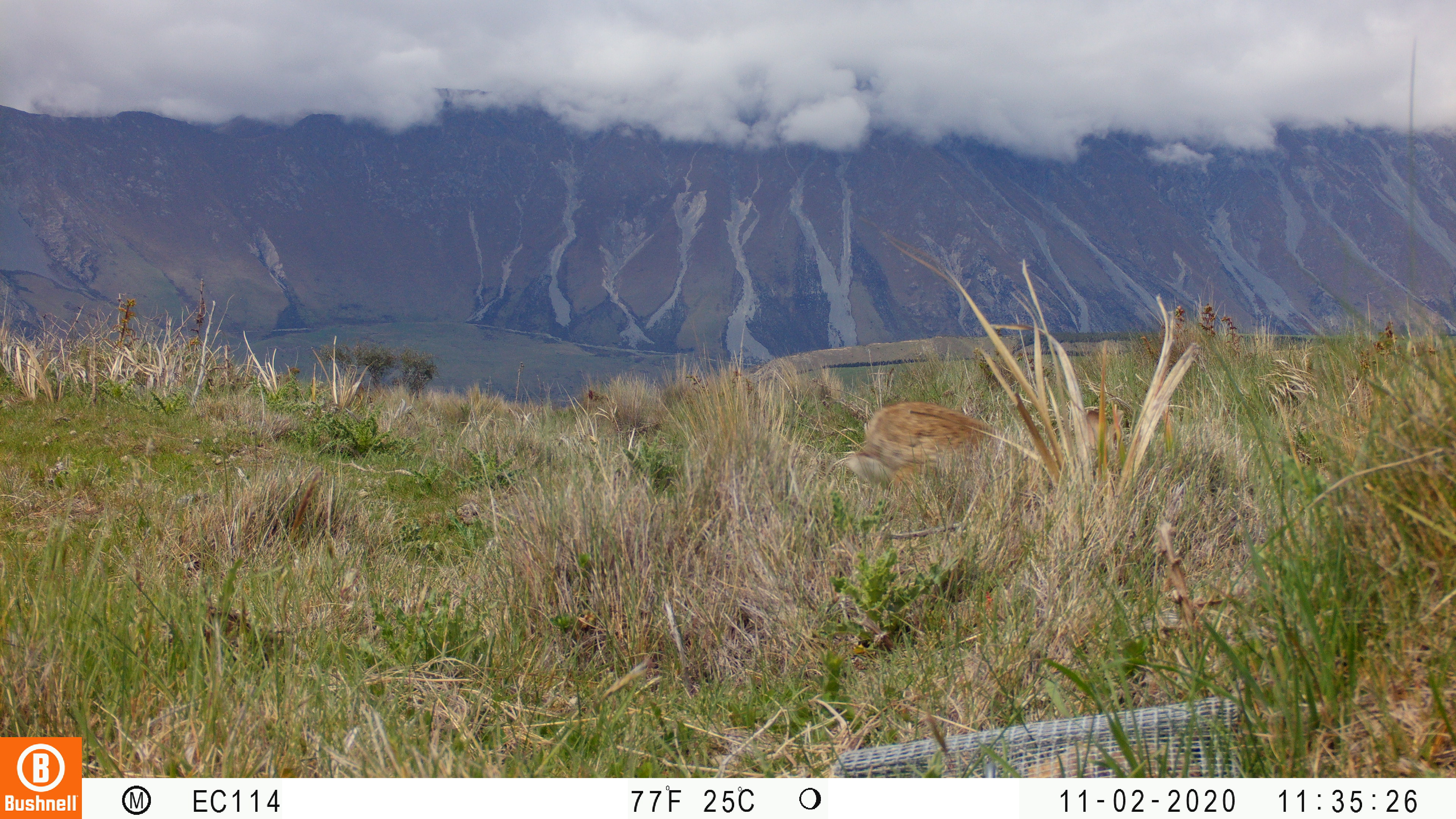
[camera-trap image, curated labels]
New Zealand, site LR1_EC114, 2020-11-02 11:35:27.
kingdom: Animalia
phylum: Chordata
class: Mammalia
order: Lagomorpha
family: Leporidae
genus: Oryctolagus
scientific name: Oryctolagus cuniculus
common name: european rabbit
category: rabbit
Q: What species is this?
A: Rabbit (european rabbit) (Oryctolagus cuniculus).